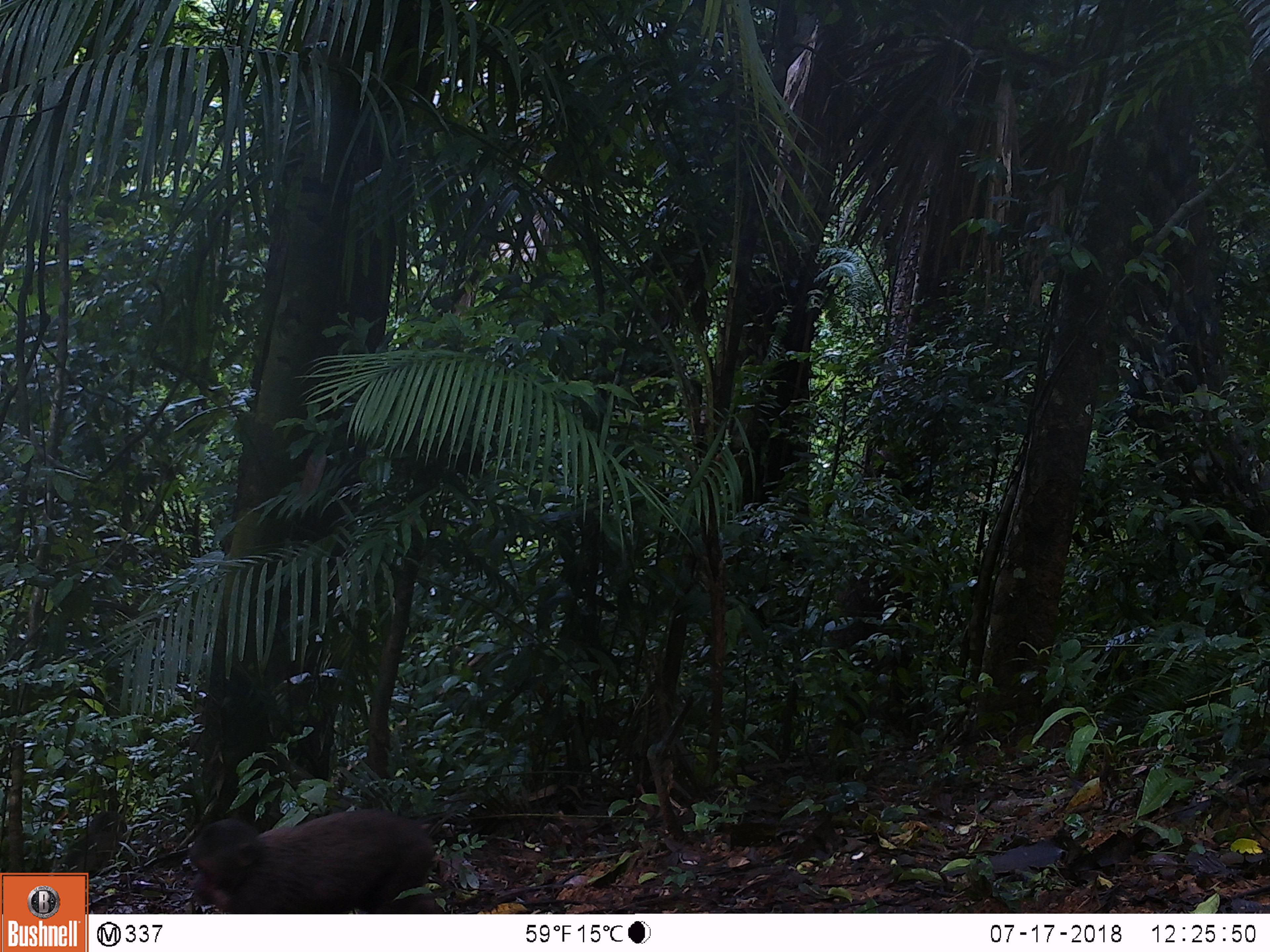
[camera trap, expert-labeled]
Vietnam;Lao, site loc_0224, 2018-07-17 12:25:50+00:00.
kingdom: Animalia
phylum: Chordata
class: Mammalia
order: Primates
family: Cercopithecidae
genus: Macaca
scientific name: Macaca arctoides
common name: stump-tailed macaque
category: stump tailed macaque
Stump tailed macaque (stump-tailed macaque) (Macaca arctoides). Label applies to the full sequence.